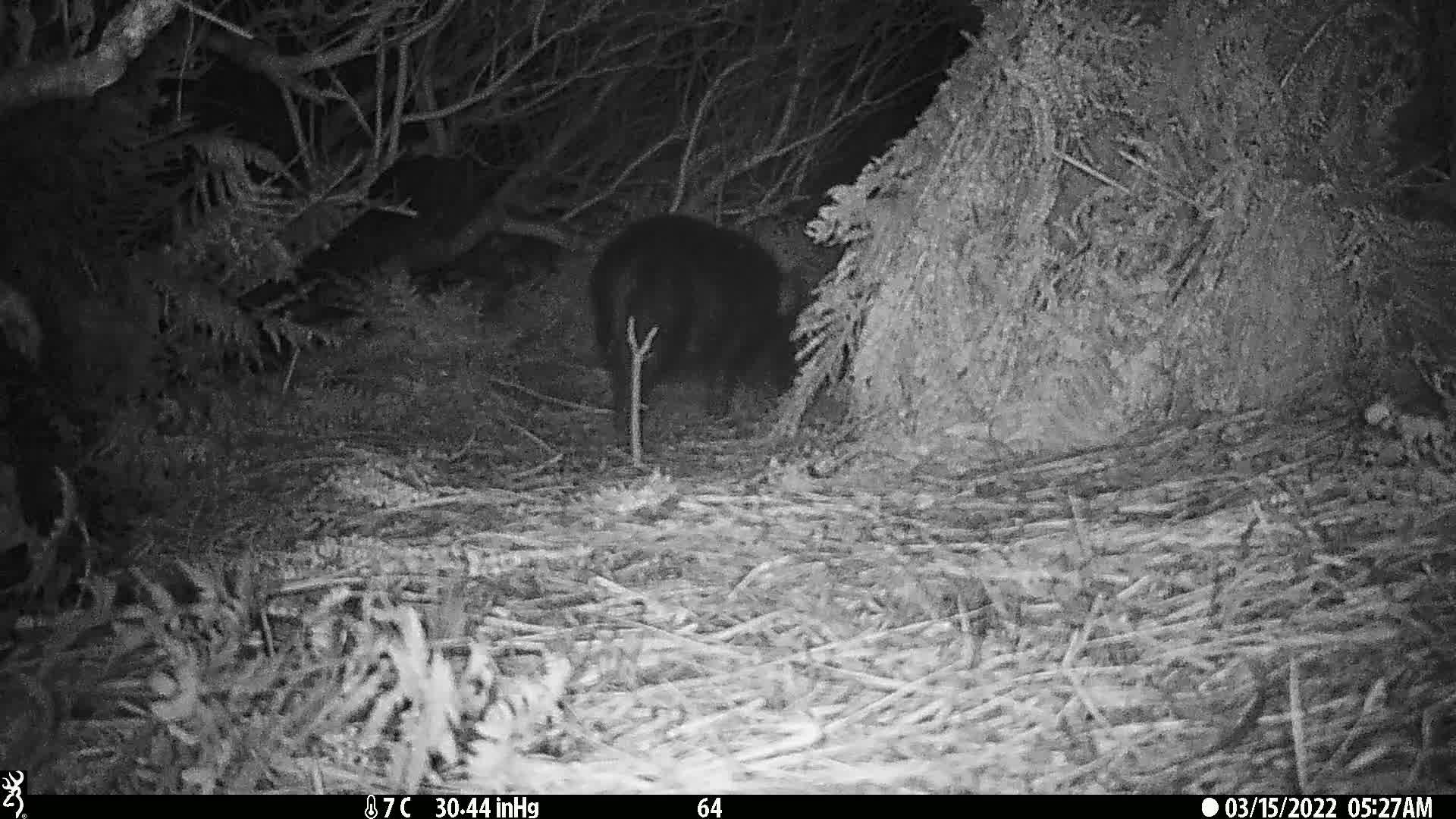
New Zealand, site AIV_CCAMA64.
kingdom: Animalia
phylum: Chordata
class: Mammalia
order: Artiodactyla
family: Suidae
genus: Sus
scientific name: Sus scrofa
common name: pig